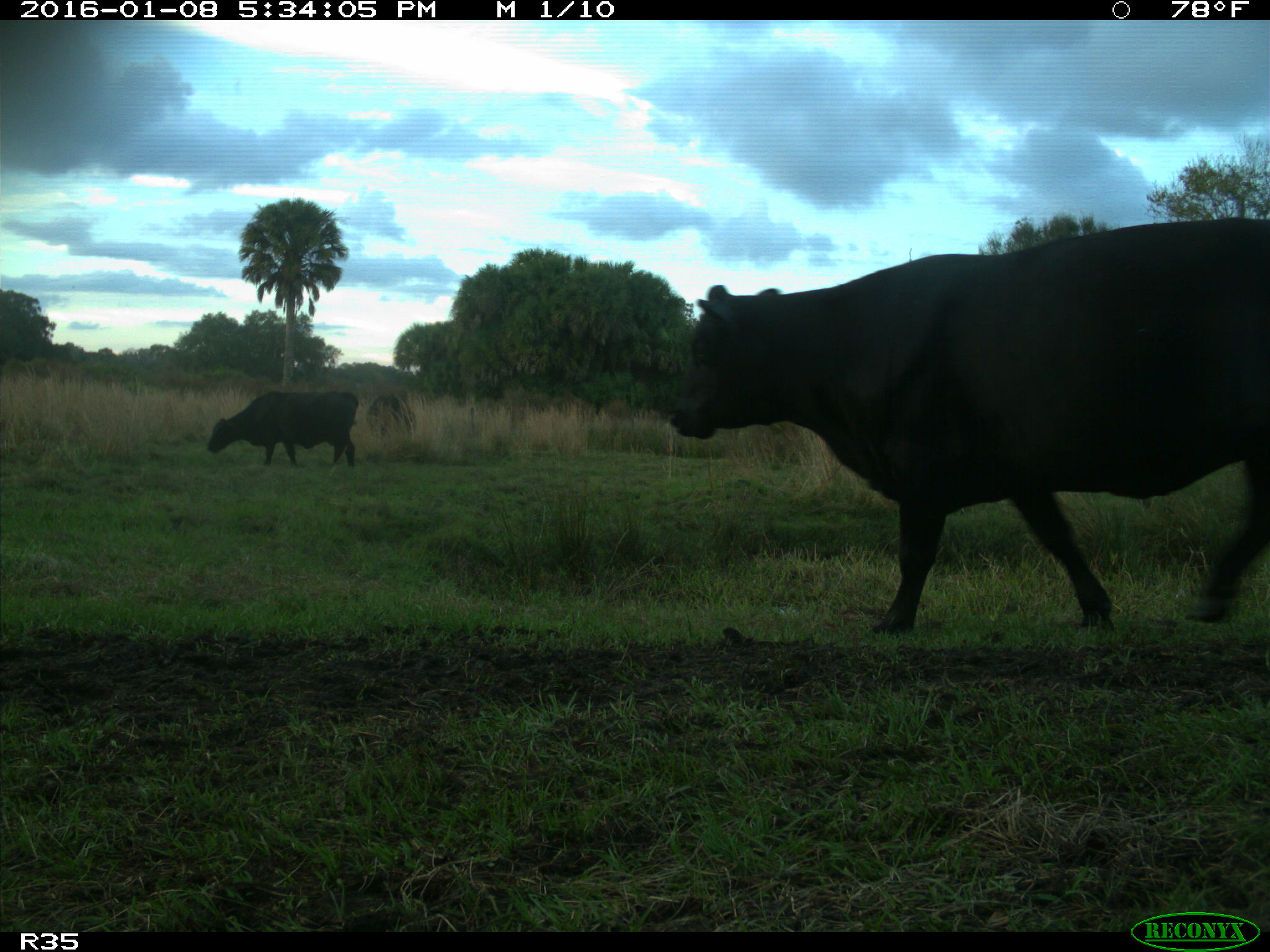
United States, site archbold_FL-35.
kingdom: Animalia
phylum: Chordata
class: Mammalia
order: Artiodactyla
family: Bovidae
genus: Bos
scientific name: Bos taurus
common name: domestic cow